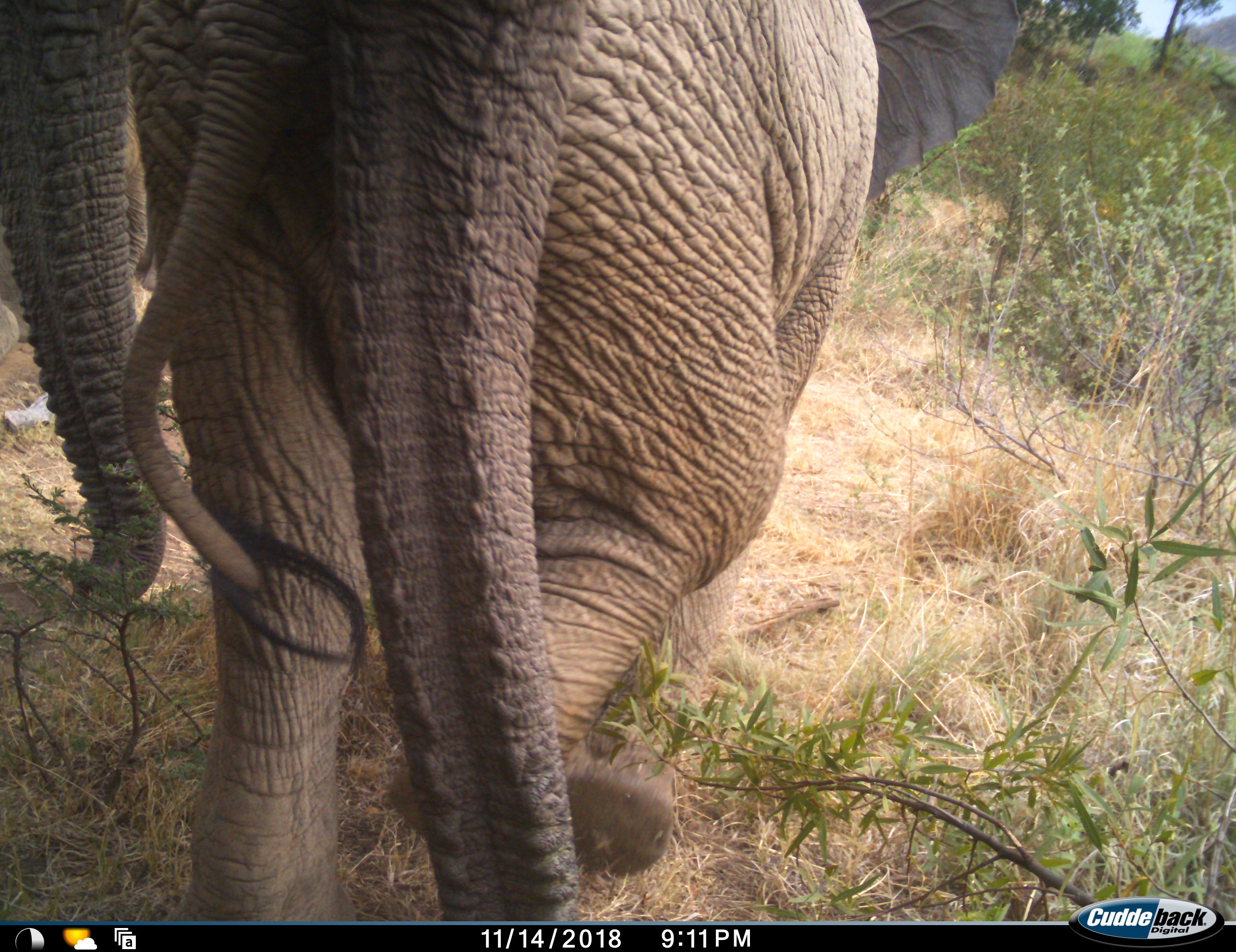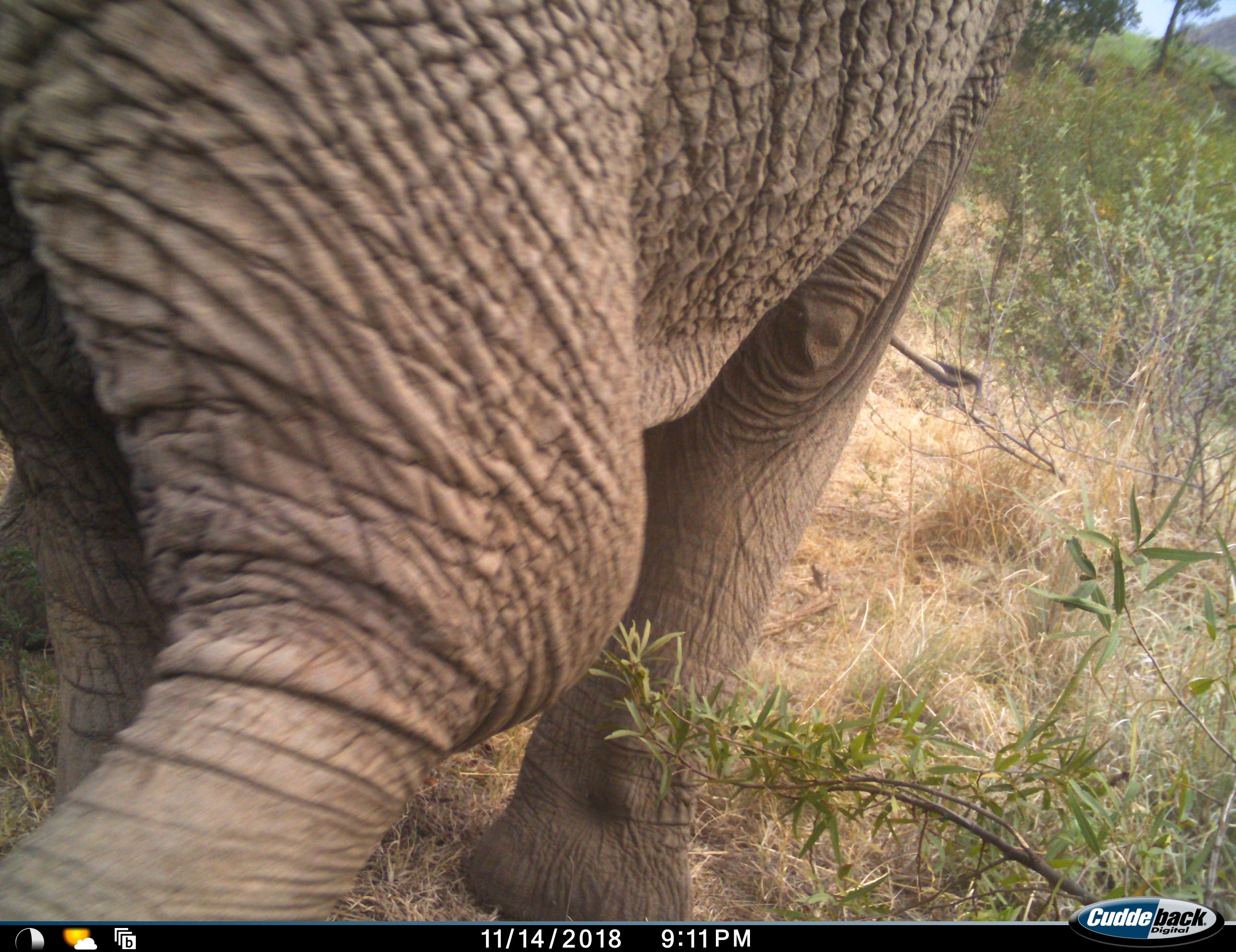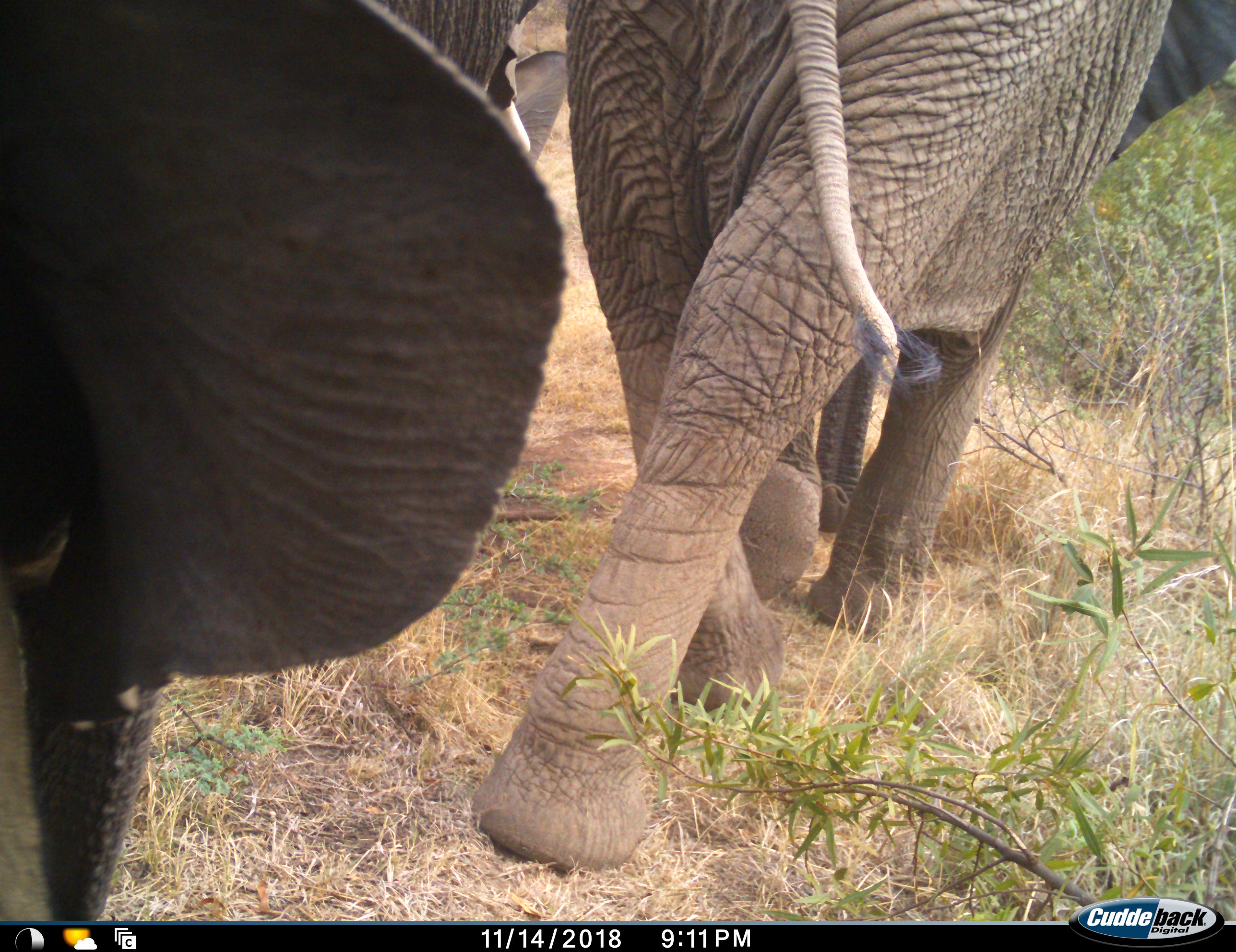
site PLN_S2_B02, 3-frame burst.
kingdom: Animalia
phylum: Chordata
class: Mammalia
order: Proboscidea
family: Elephantidae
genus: Loxodonta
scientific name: Loxodonta africana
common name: african bush elephant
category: elephant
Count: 3.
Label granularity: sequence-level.